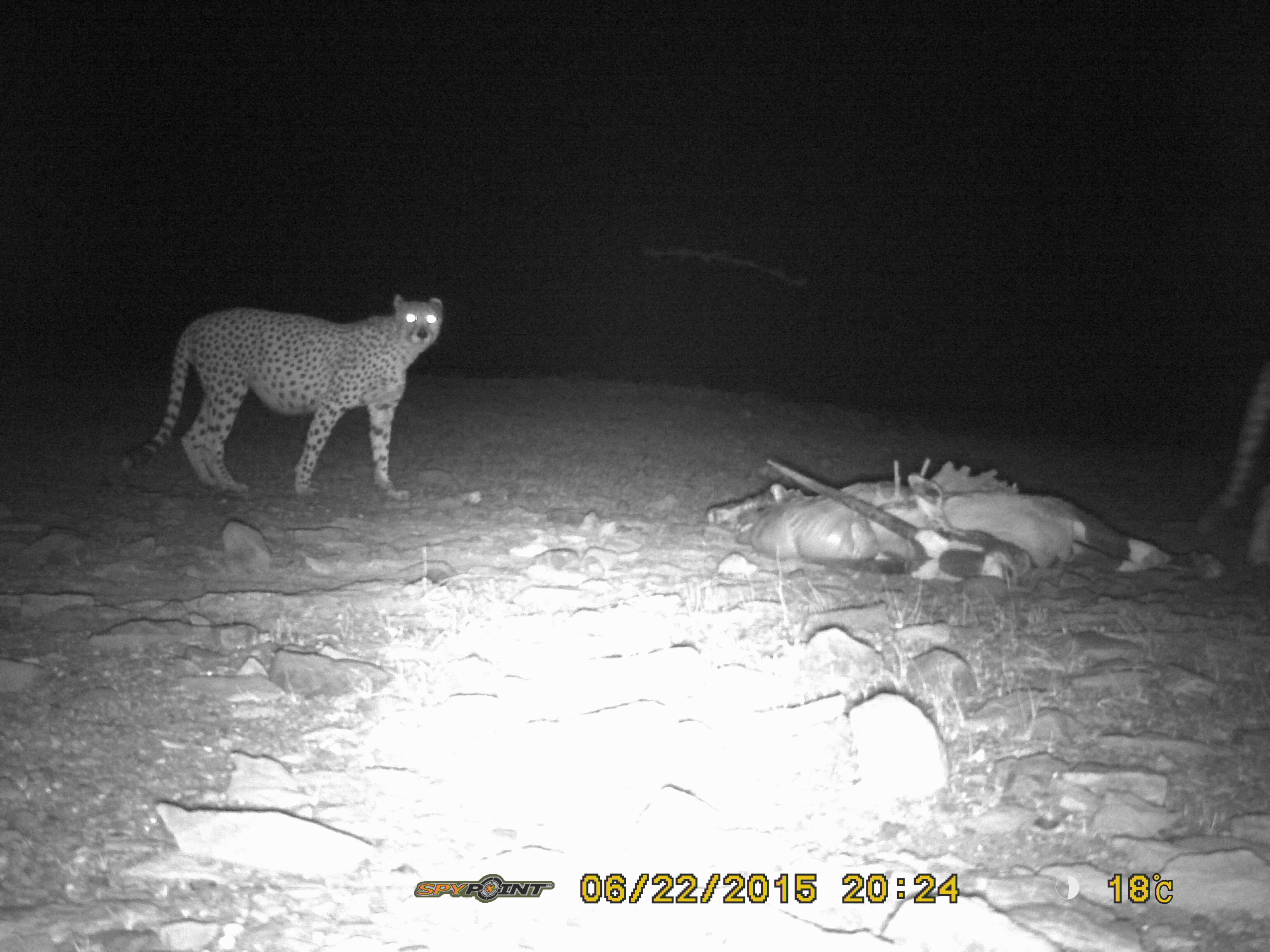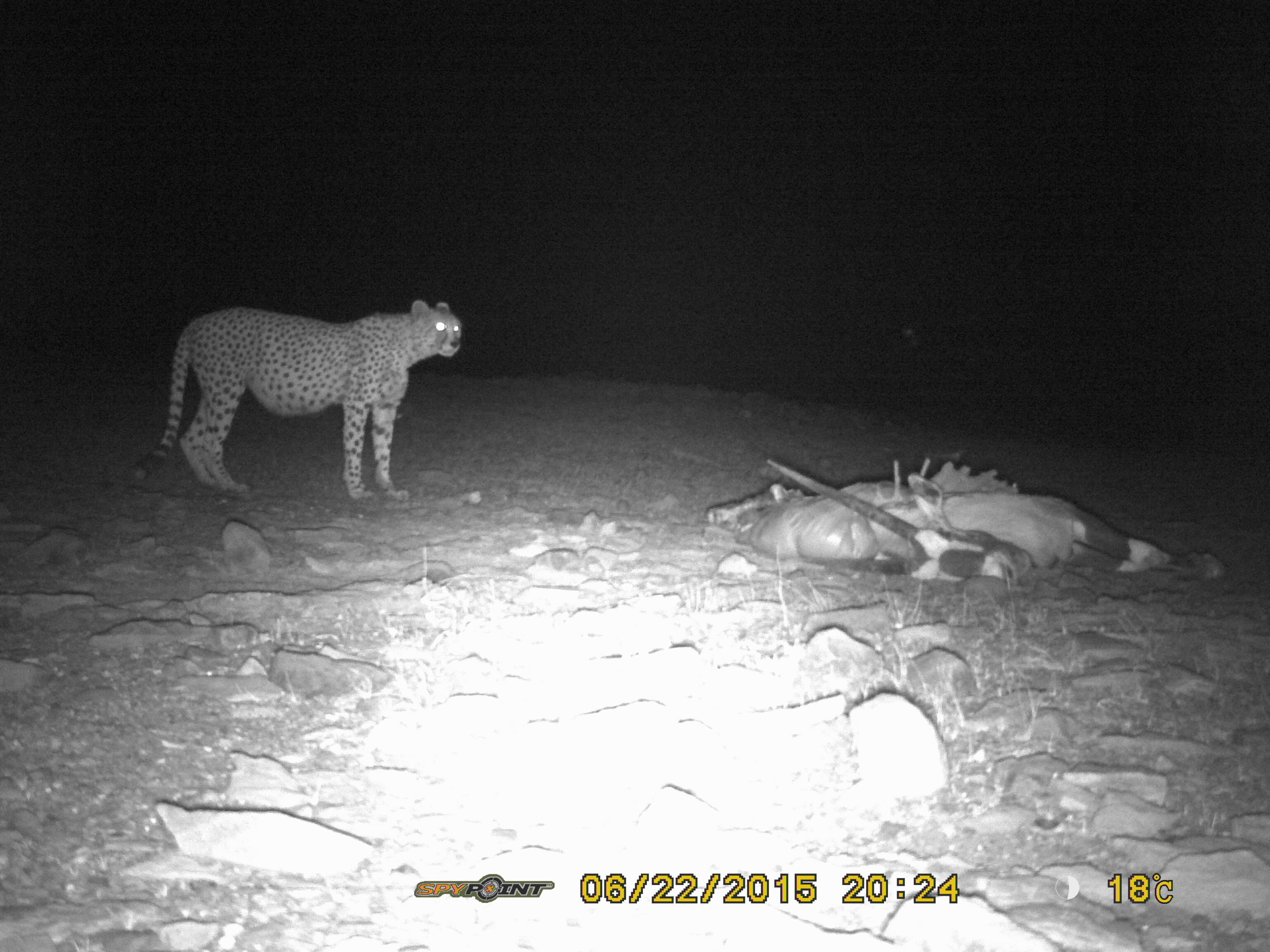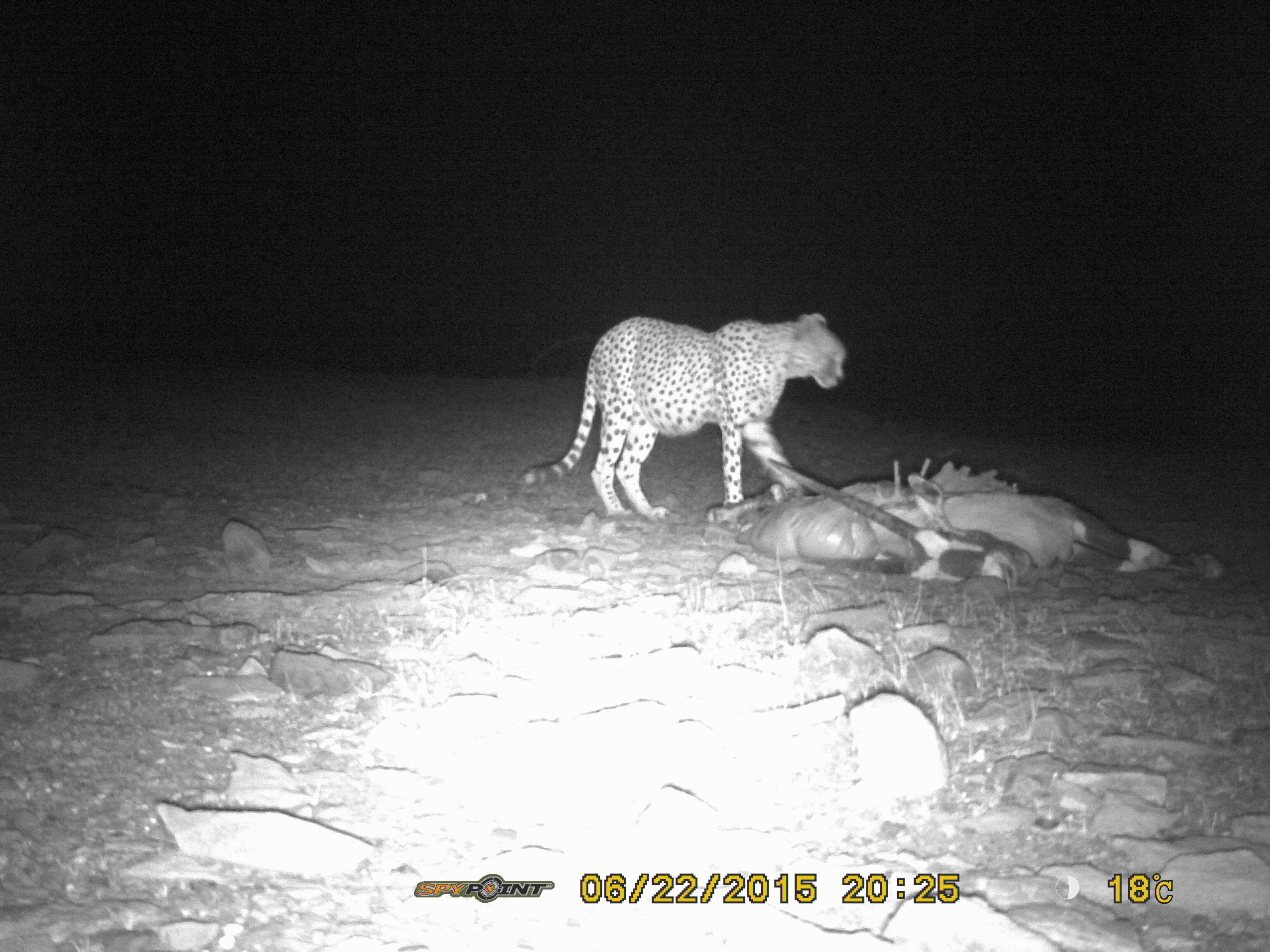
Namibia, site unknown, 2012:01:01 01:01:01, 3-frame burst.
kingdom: Animalia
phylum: Chordata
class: Mammalia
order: Carnivora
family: Felidae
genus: Acinonyx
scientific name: Acinonyx jubatus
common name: cheetah